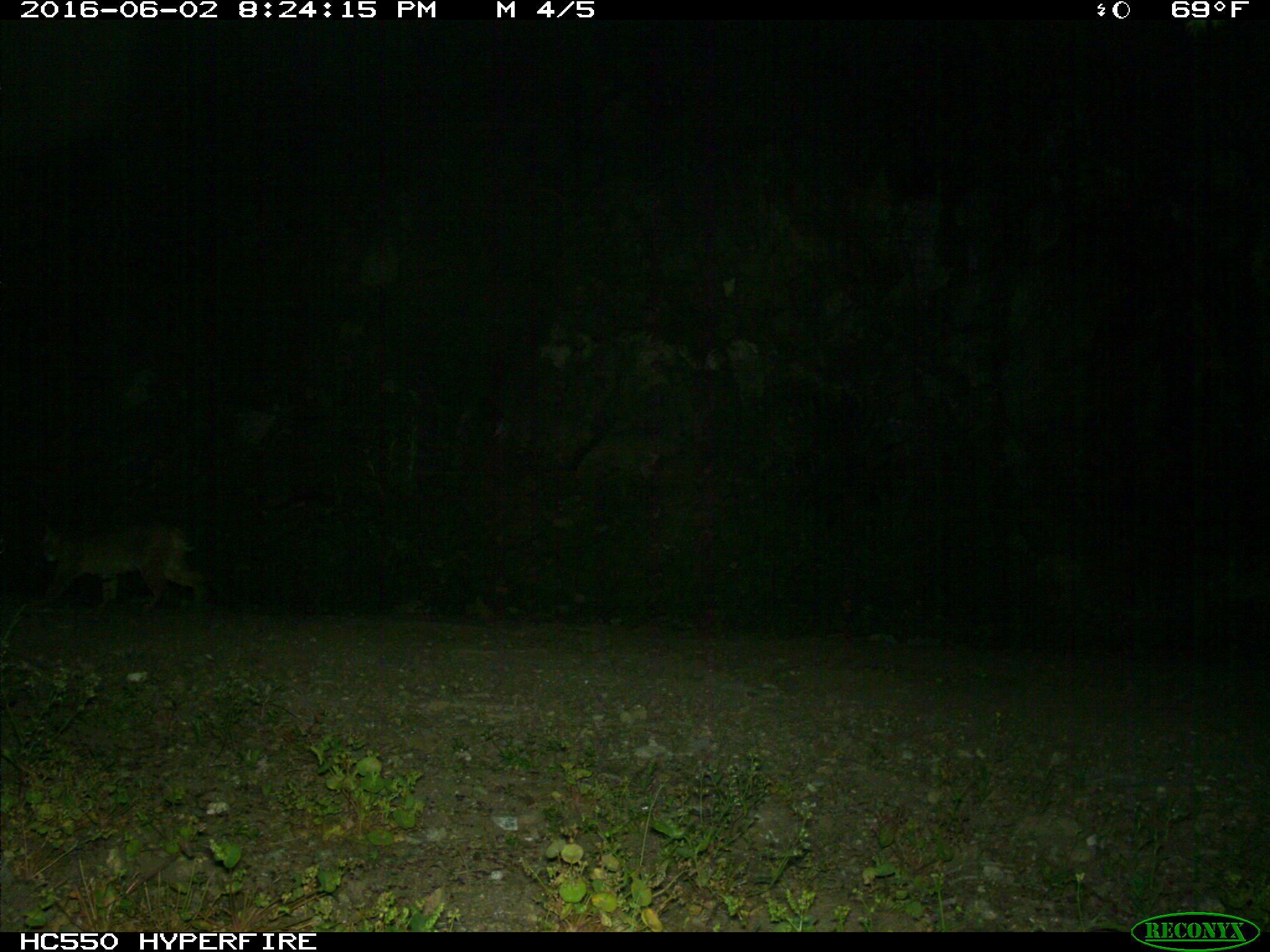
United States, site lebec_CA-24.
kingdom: Animalia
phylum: Chordata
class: Mammalia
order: Carnivora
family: Felidae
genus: Lynx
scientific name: Lynx rufus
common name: bobcat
Lynx rufus (bobcat).